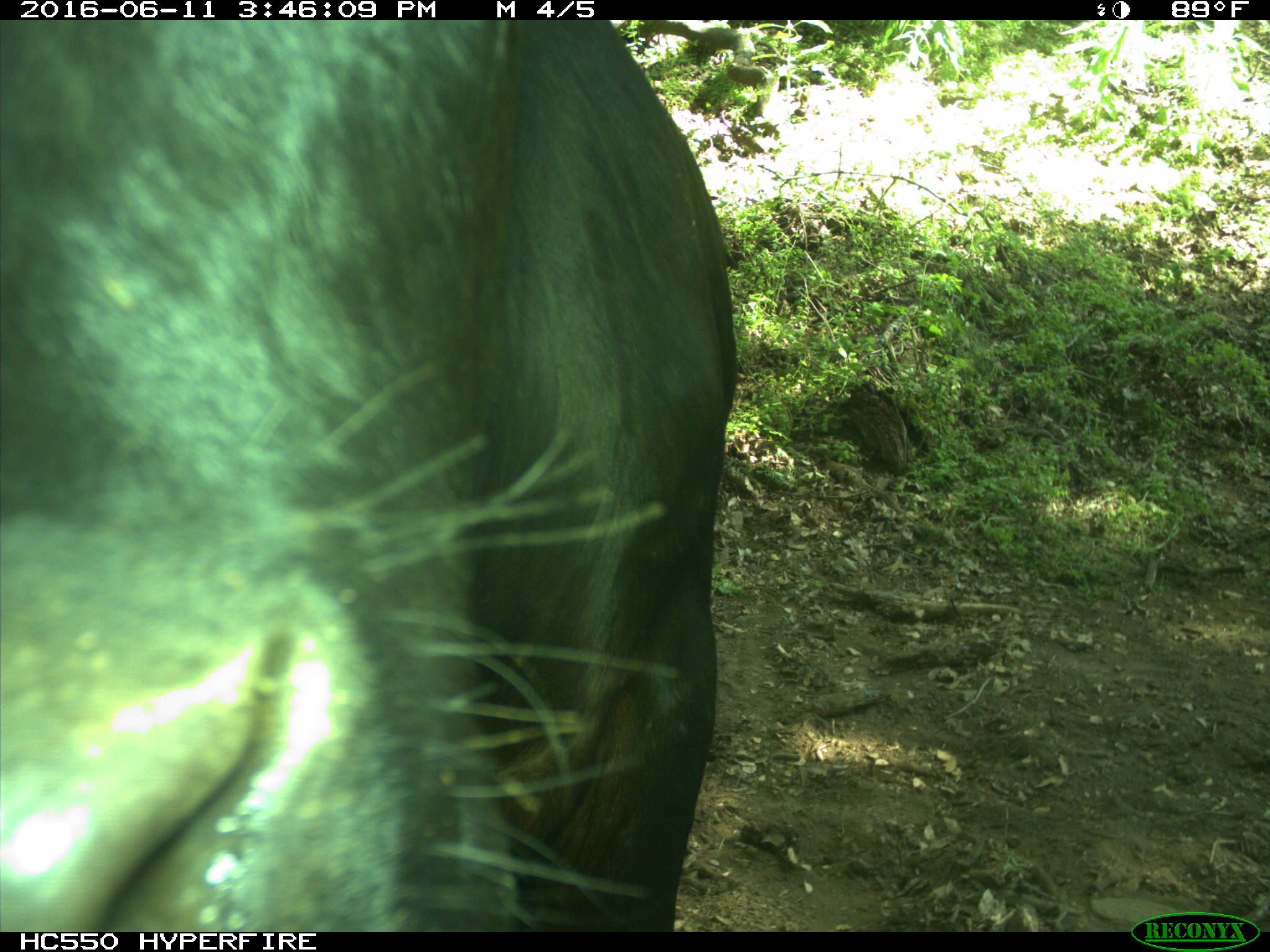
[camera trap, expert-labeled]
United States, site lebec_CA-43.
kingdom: Animalia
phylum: Chordata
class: Mammalia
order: Artiodactyla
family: Bovidae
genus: Bos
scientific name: Bos taurus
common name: domestic cow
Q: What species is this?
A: Bos taurus (domestic cow).